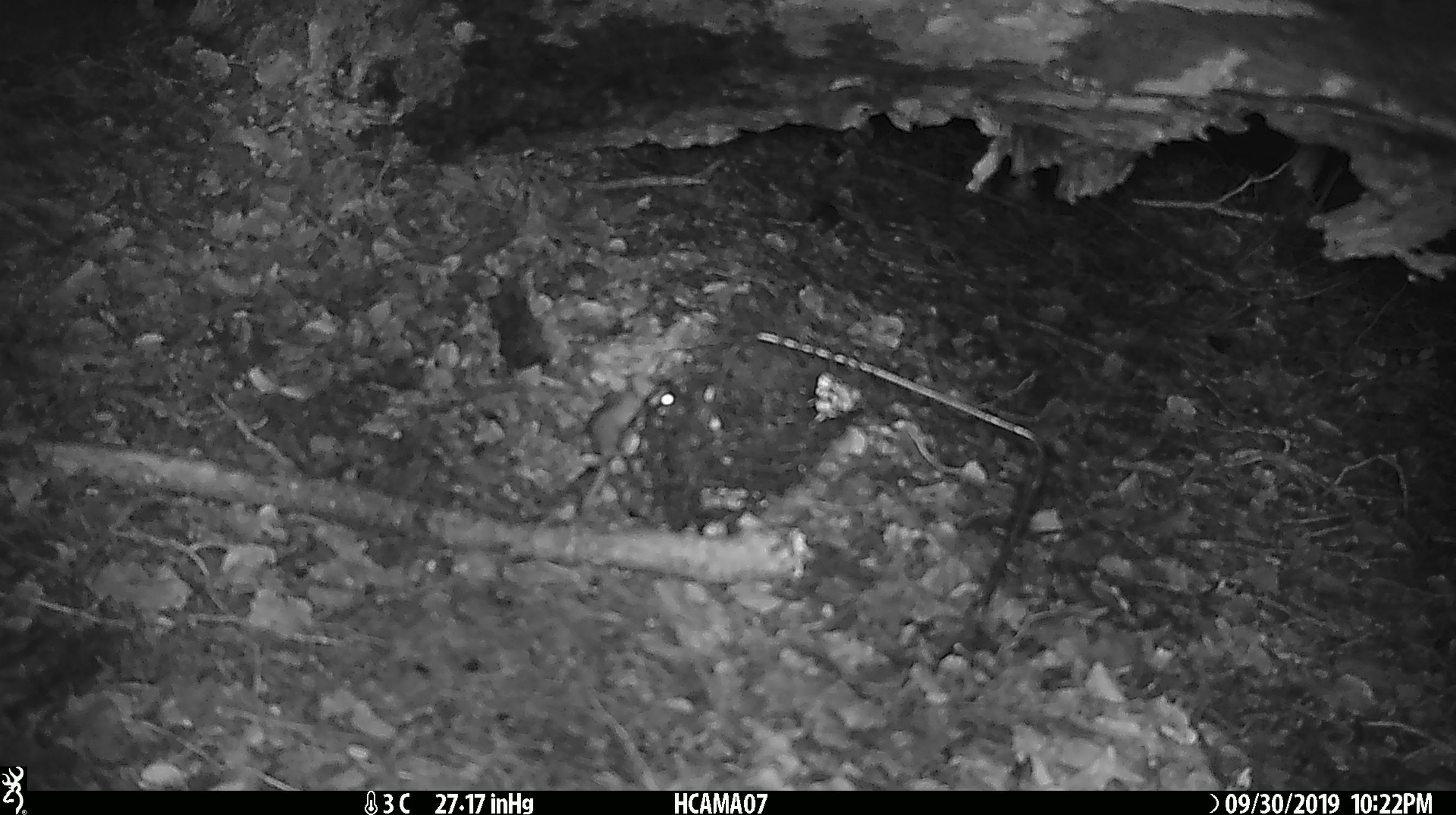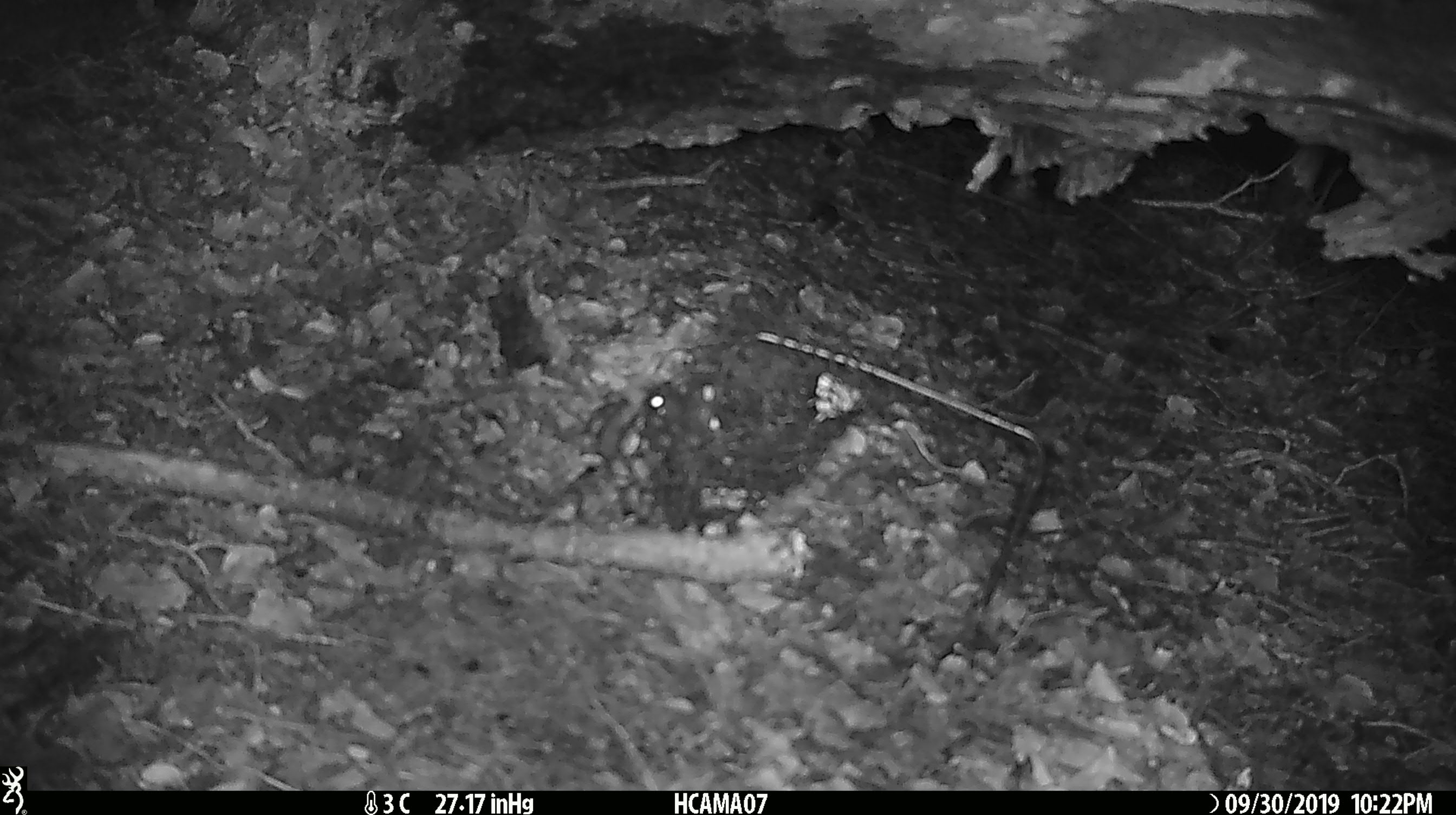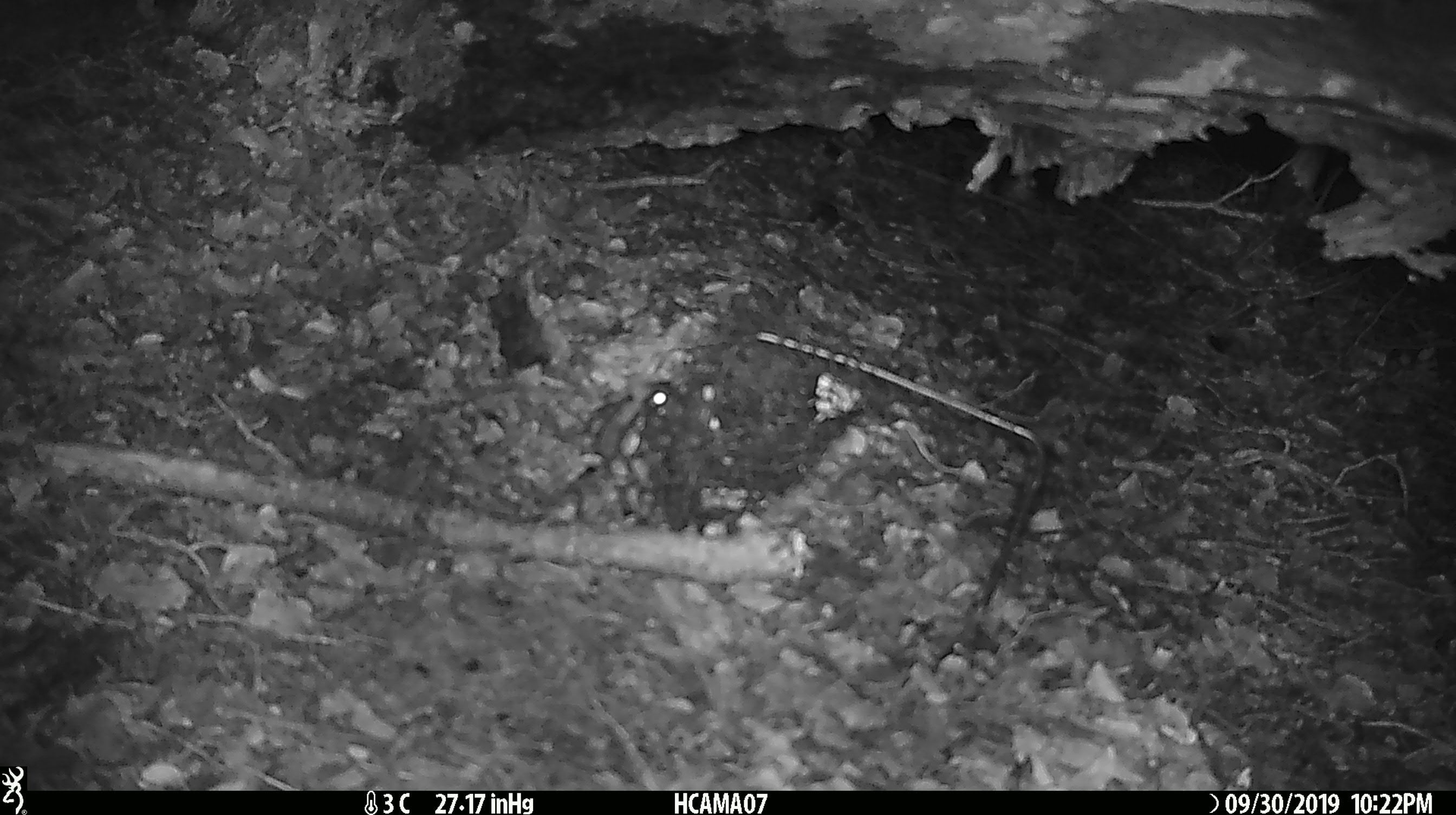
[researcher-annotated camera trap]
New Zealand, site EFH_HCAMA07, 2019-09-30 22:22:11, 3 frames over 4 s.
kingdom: Animalia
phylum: Chordata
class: Mammalia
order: Rodentia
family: Muridae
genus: Mus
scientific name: Mus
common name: mouse